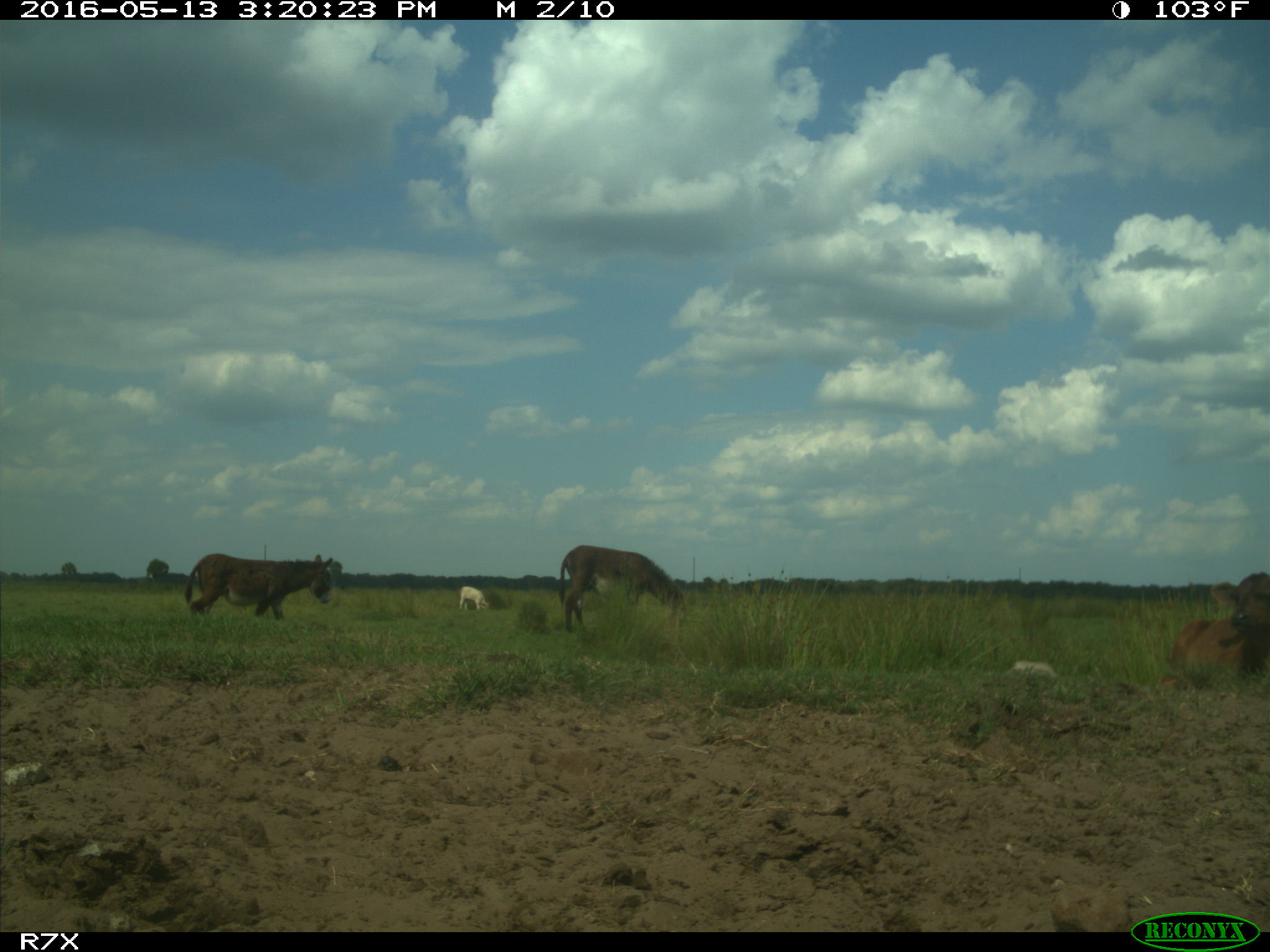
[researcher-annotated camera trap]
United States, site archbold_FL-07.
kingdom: Animalia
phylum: Chordata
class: Mammalia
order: Artiodactyla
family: Bovidae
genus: Bos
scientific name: Bos taurus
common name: domestic cow